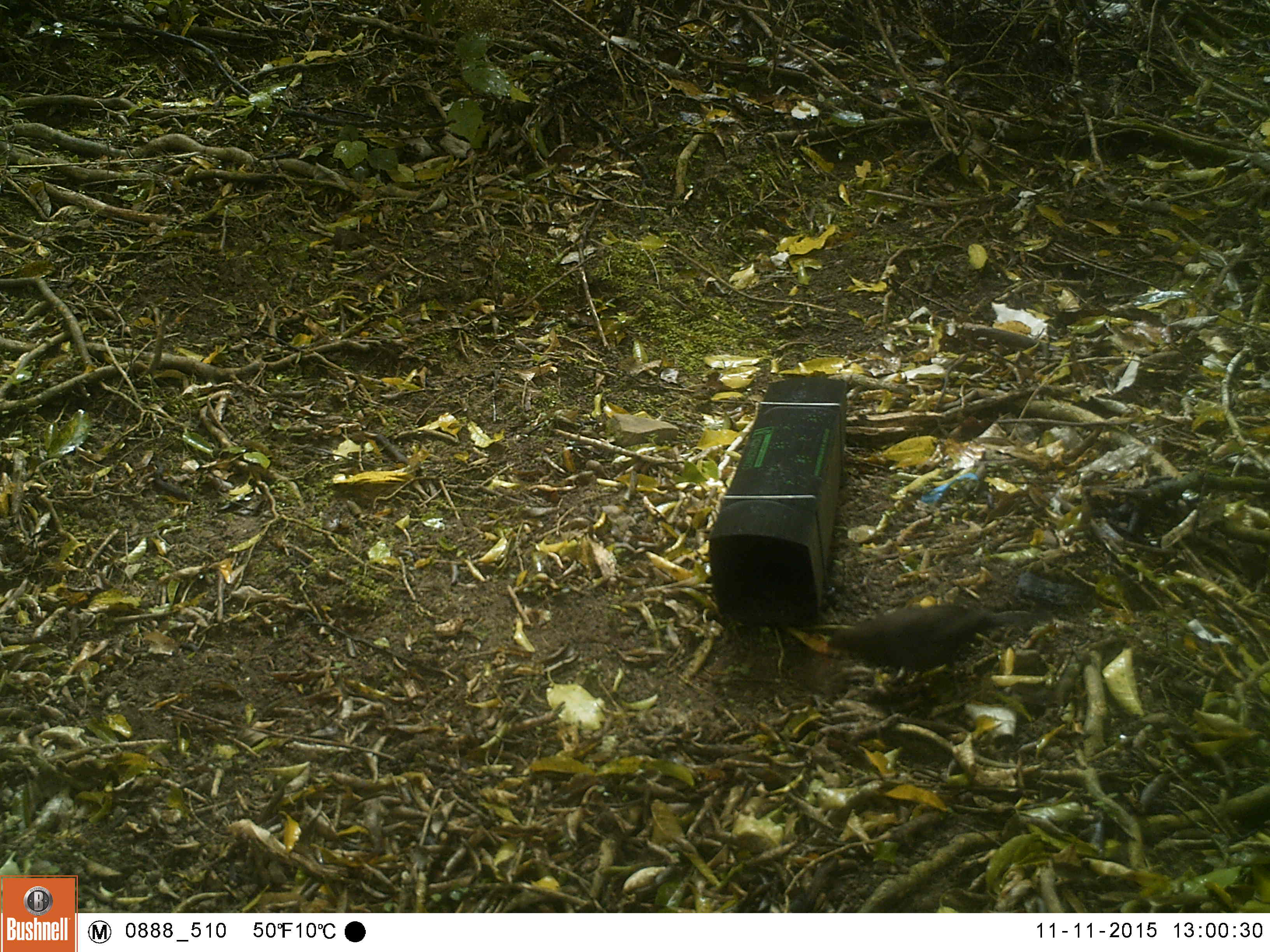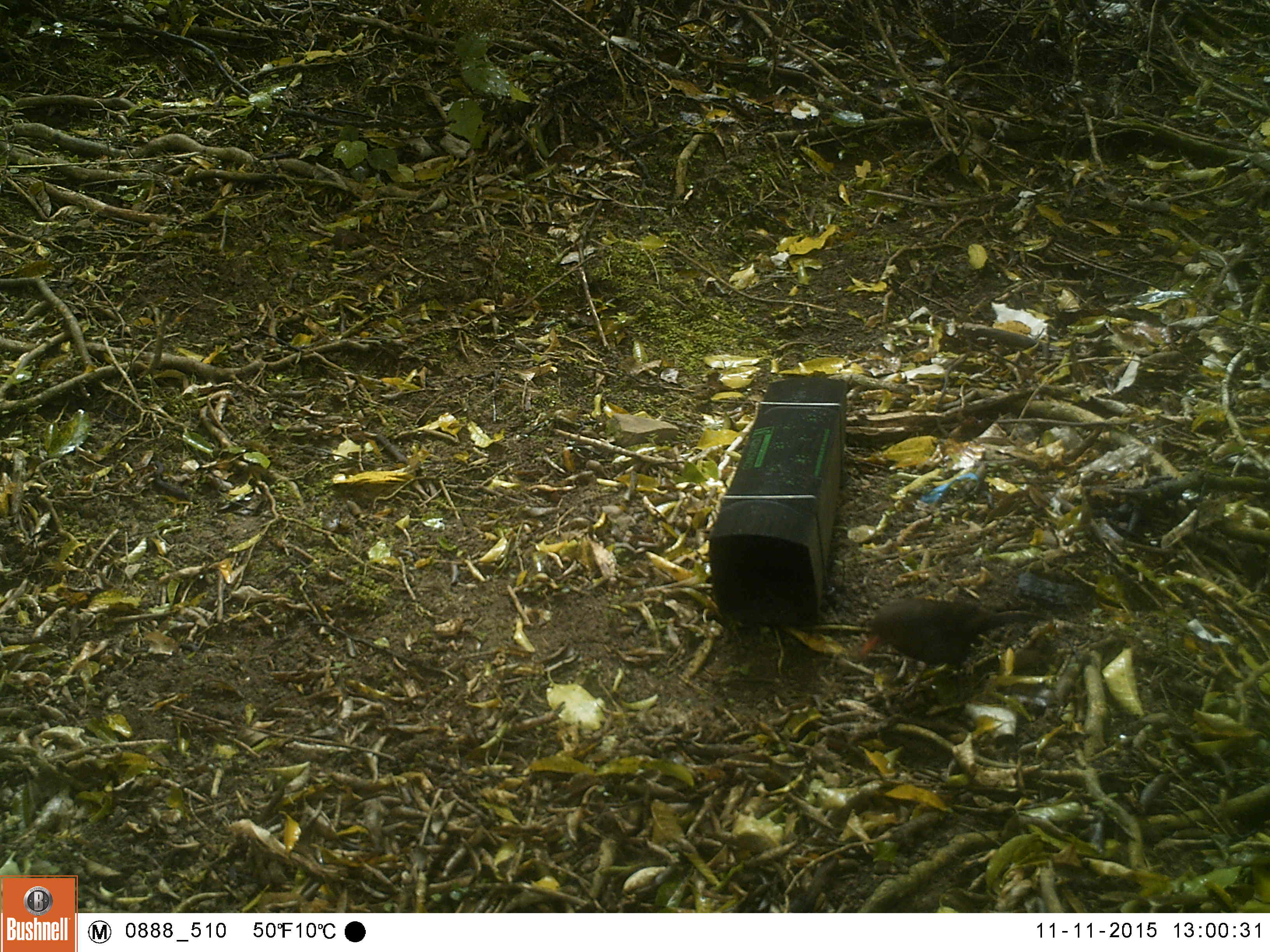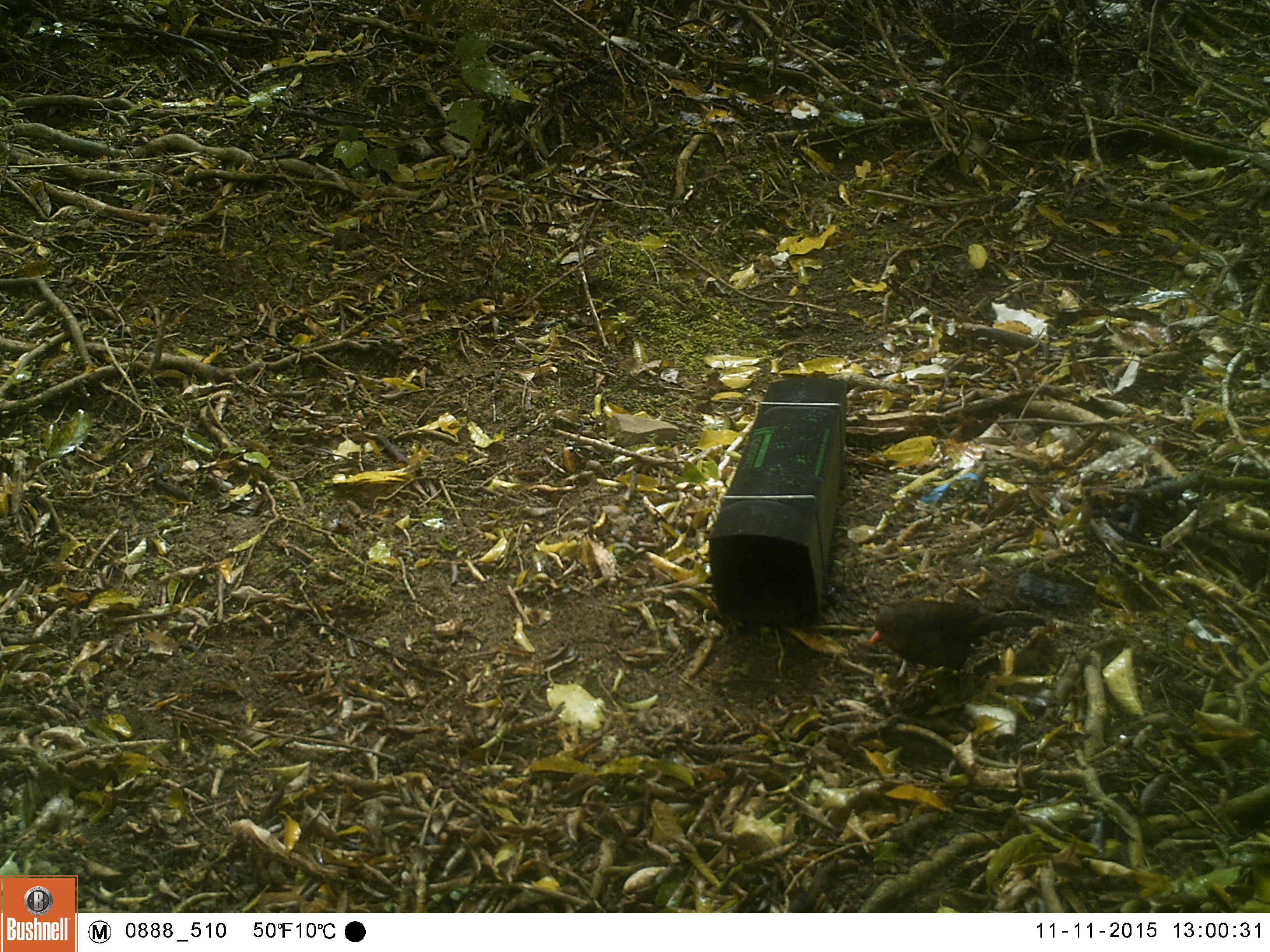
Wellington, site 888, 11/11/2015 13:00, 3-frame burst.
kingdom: Animalia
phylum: Chordata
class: Aves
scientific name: Aves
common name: bird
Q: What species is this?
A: Bird (Aves).